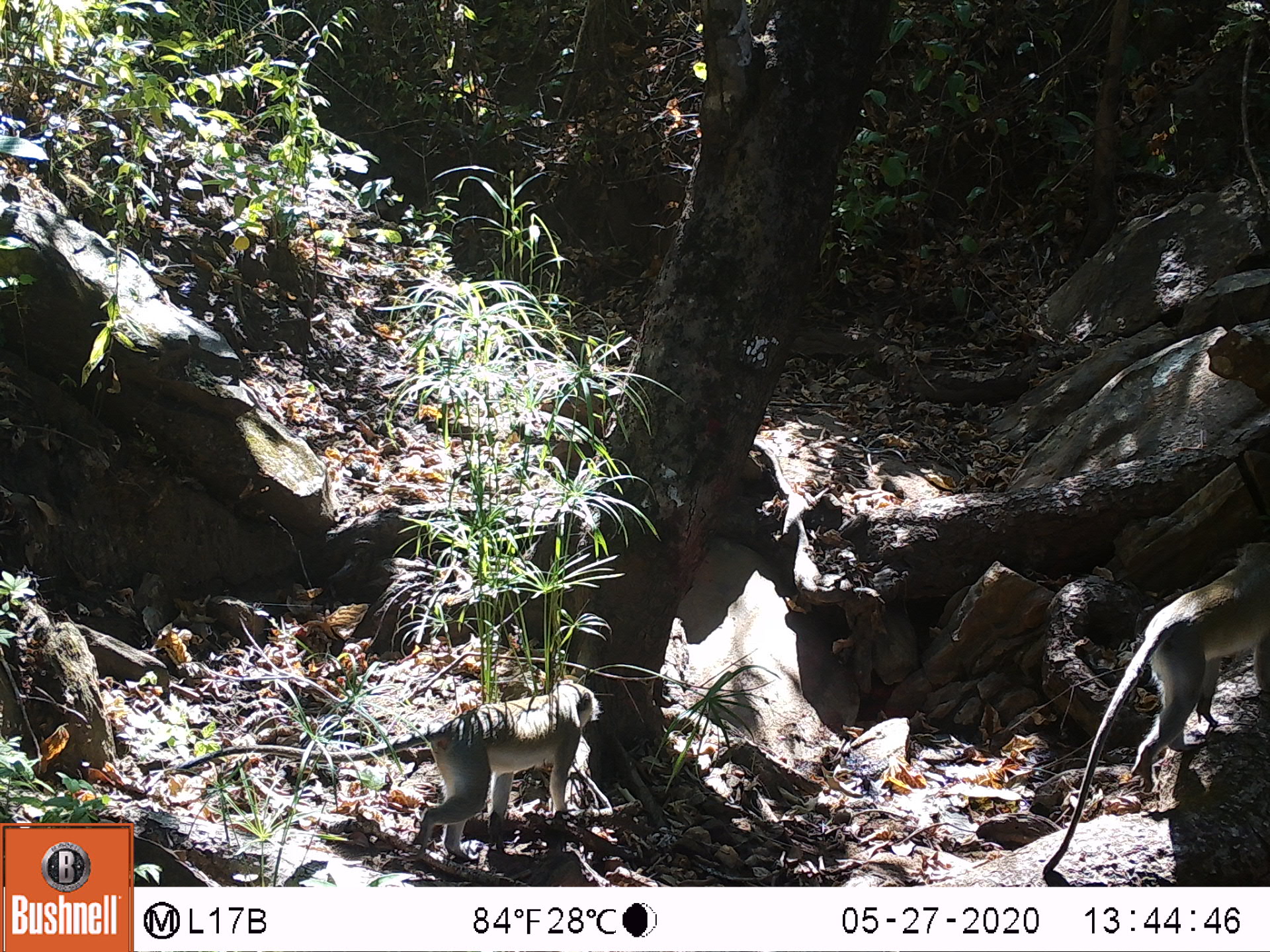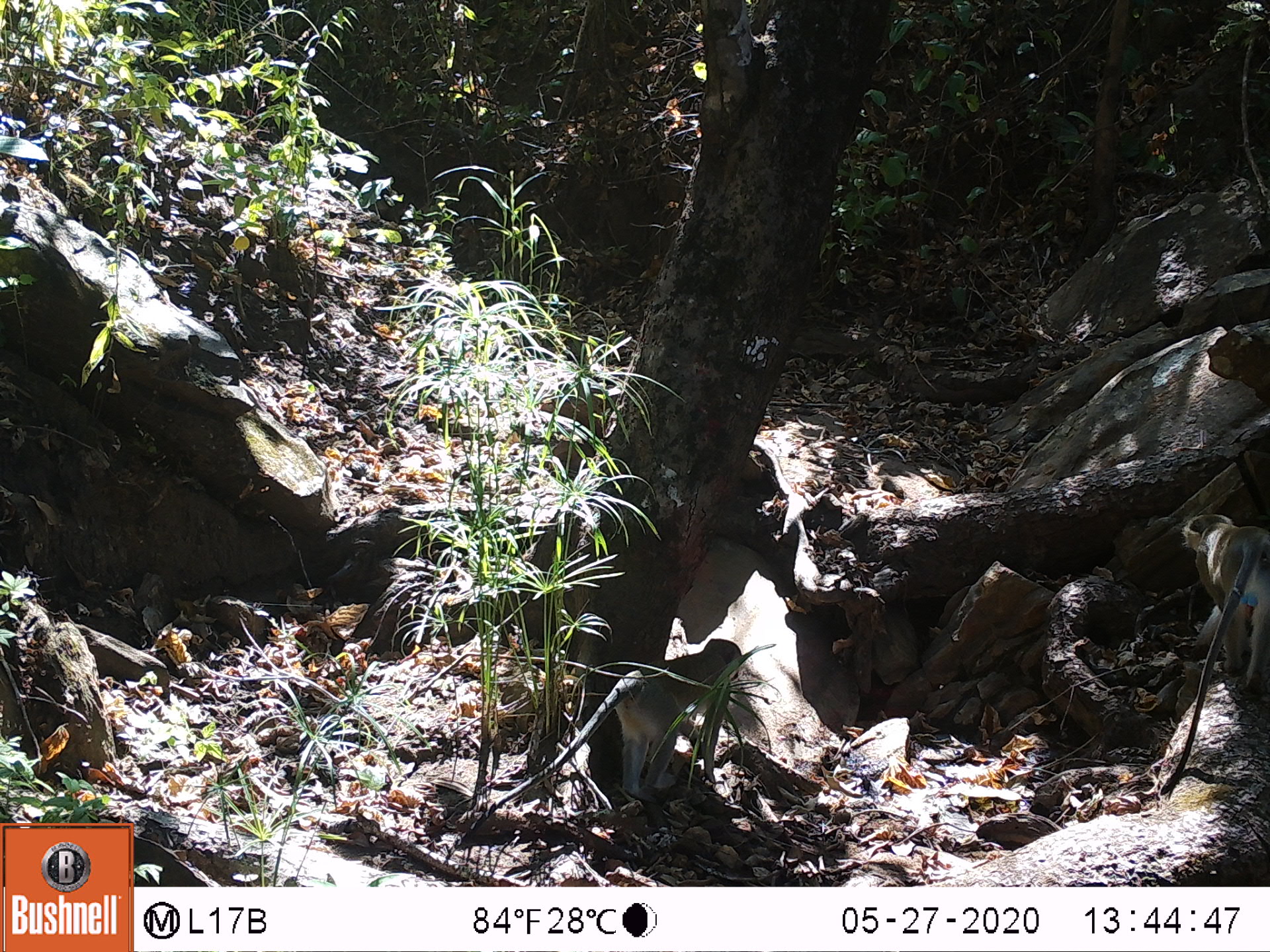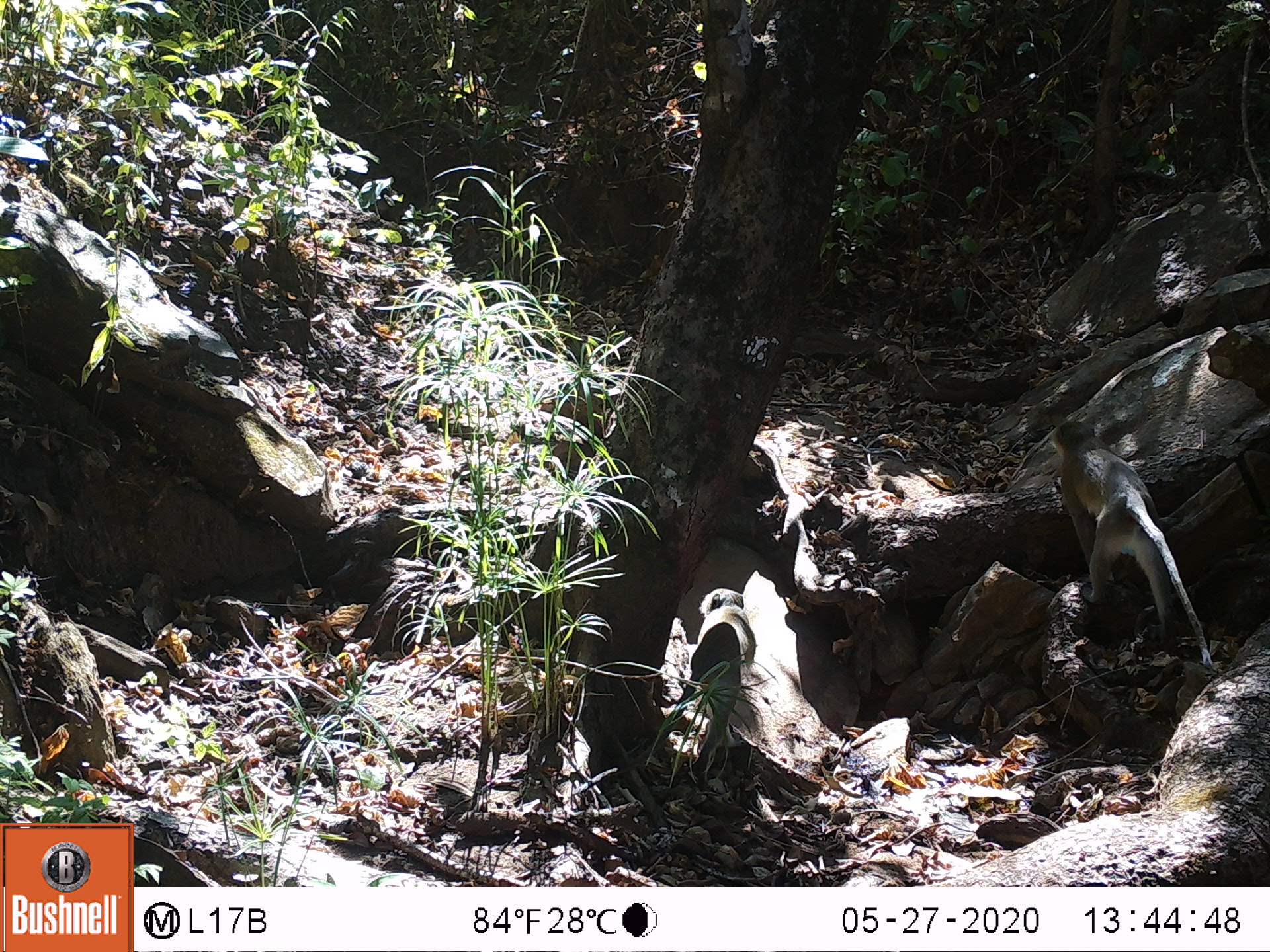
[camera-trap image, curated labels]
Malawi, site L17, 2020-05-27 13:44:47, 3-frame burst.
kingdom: Animalia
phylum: Chordata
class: Mammalia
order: Primates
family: Cercopithecidae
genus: Chlorocebus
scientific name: Chlorocebus pygerythrus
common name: vervet monkey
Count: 2.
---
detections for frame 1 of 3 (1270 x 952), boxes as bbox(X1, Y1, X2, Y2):
vervet monkey: bbox(170, 675, 607, 853); bbox(1037, 538, 1262, 880)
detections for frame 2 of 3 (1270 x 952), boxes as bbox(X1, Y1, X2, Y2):
vervet monkey: bbox(469, 636, 749, 833); bbox(1157, 503, 1262, 805)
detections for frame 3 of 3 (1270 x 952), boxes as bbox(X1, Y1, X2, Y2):
vervet monkey: bbox(1052, 415, 1224, 665); bbox(636, 584, 769, 789)